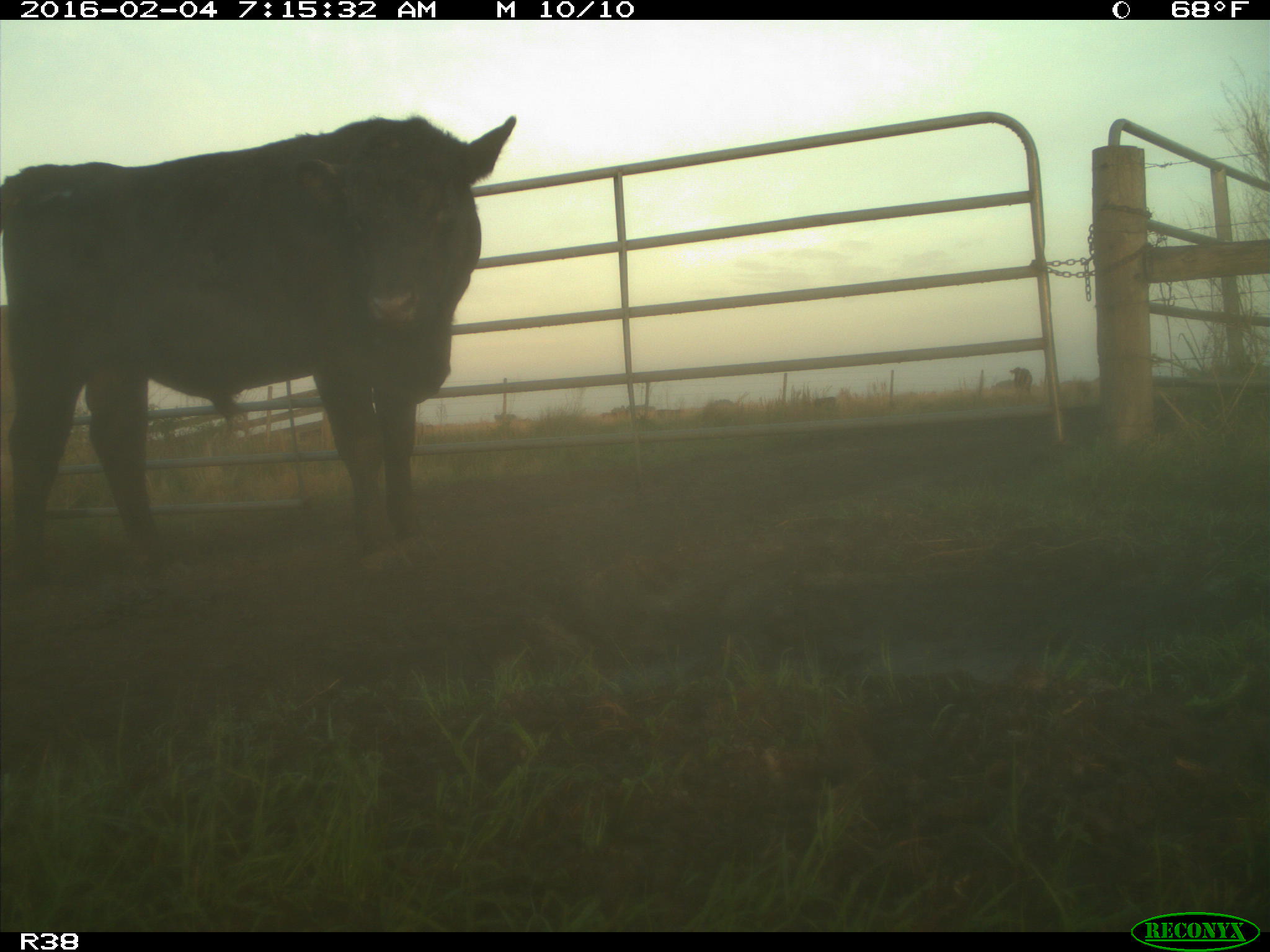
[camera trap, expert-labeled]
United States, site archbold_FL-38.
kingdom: Animalia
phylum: Chordata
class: Mammalia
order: Artiodactyla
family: Bovidae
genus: Bos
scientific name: Bos taurus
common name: domestic cow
Bos taurus (domestic cow).